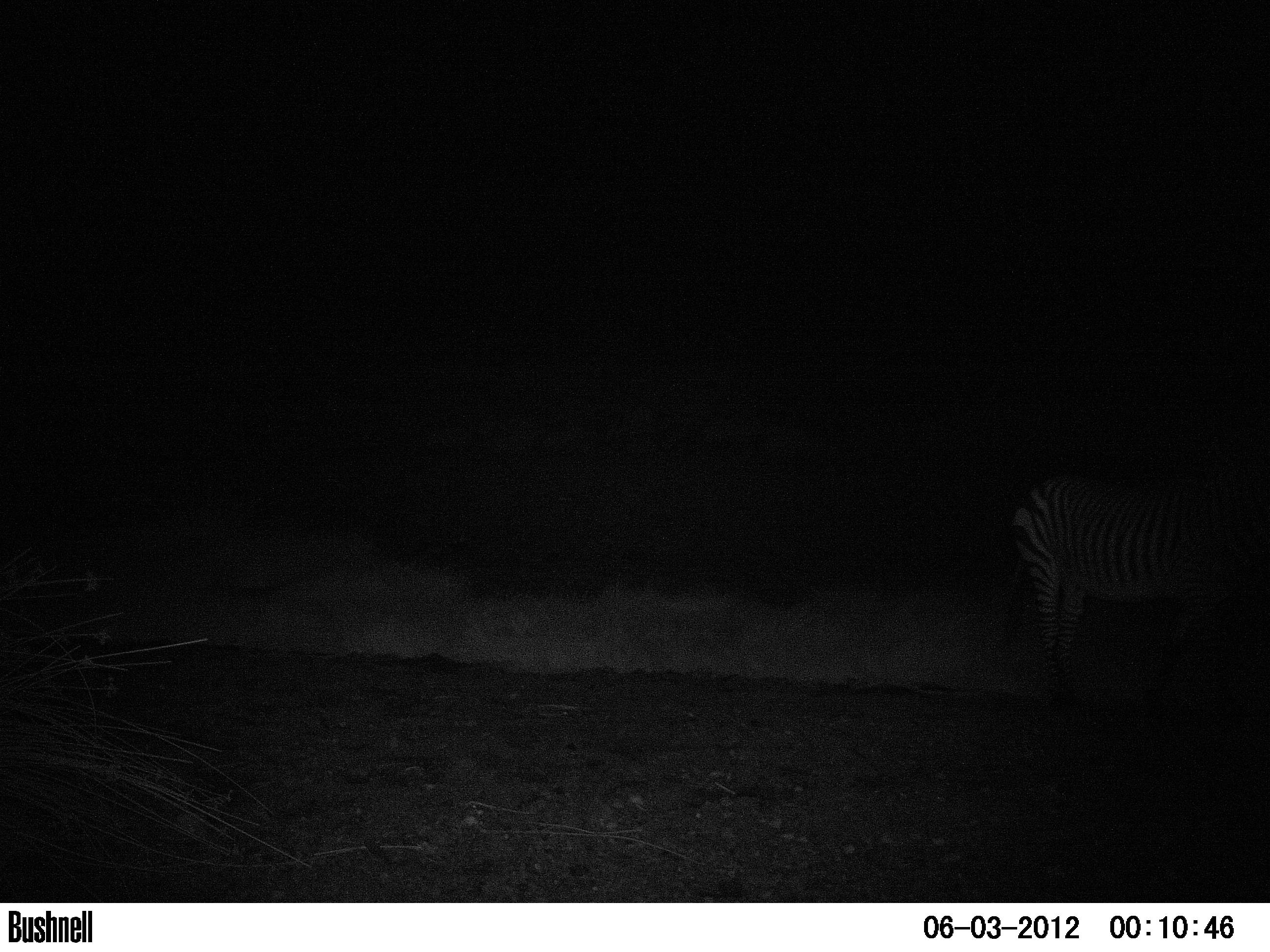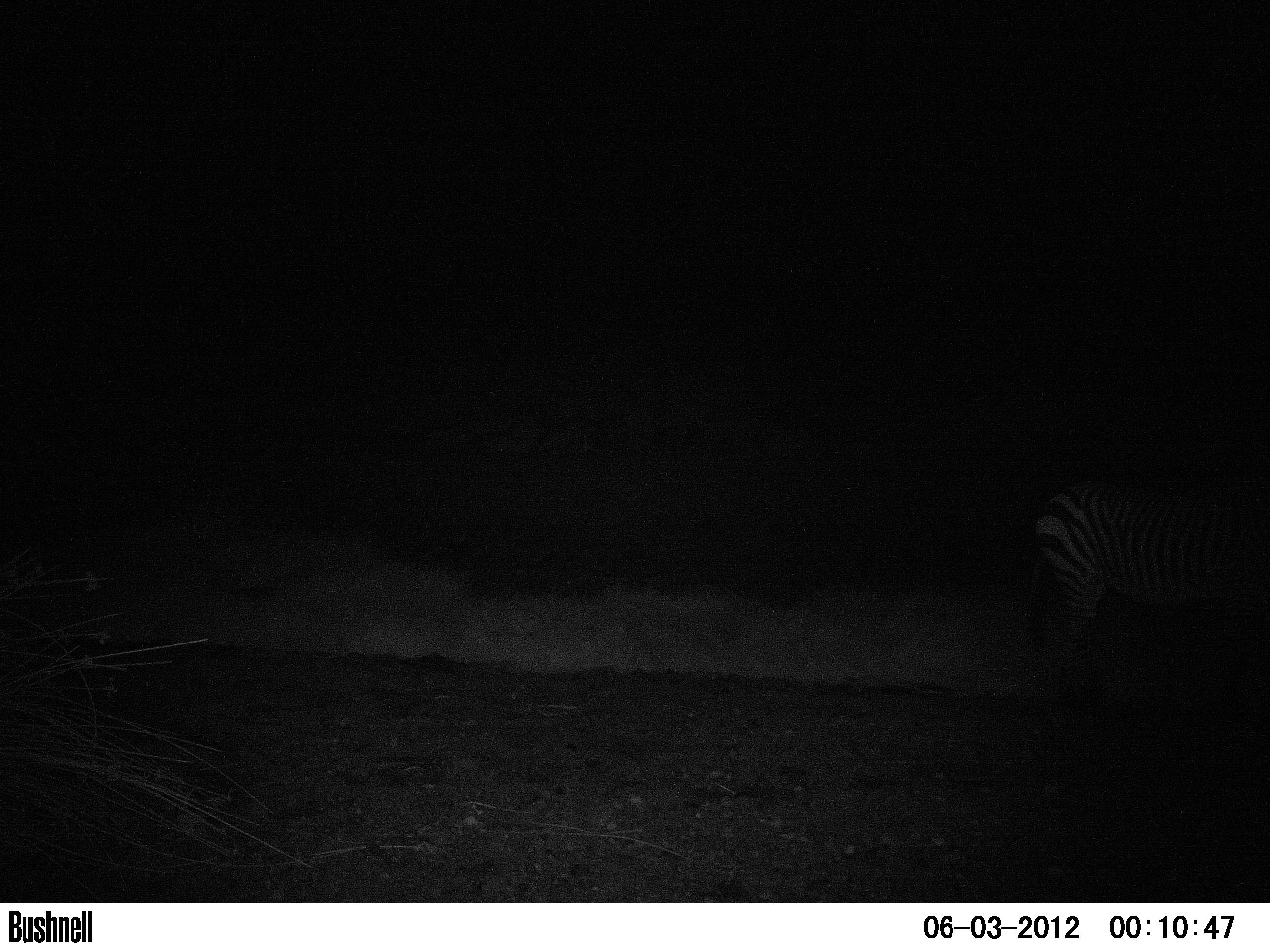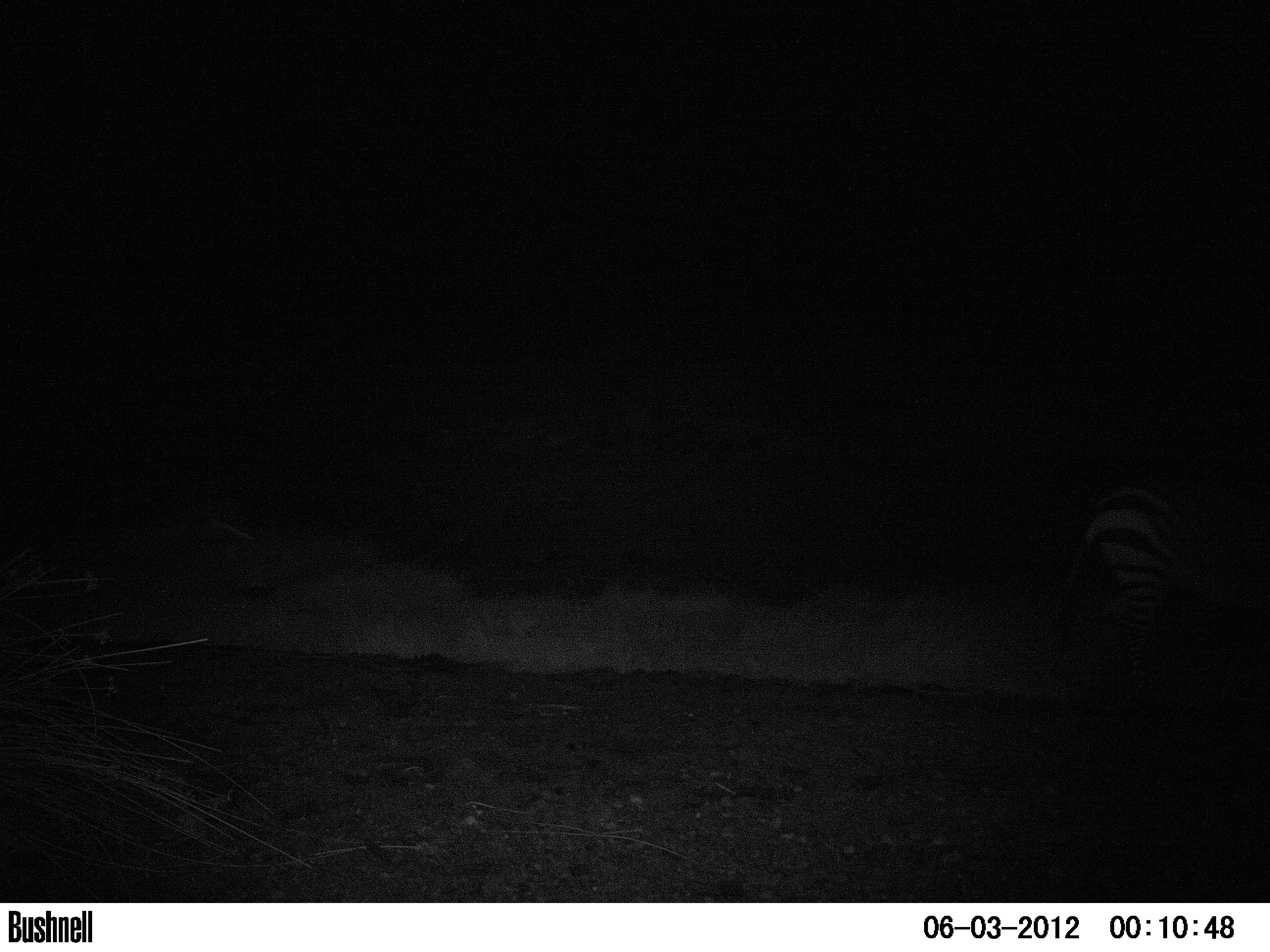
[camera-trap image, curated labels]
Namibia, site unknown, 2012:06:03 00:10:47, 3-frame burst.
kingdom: Animalia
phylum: Chordata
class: Mammalia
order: Perissodactyla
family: Equidae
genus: Equus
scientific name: Equus zebra hartmannae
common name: hartmann's mountain zebra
Equus zebra hartmannae (hartmann's mountain zebra).